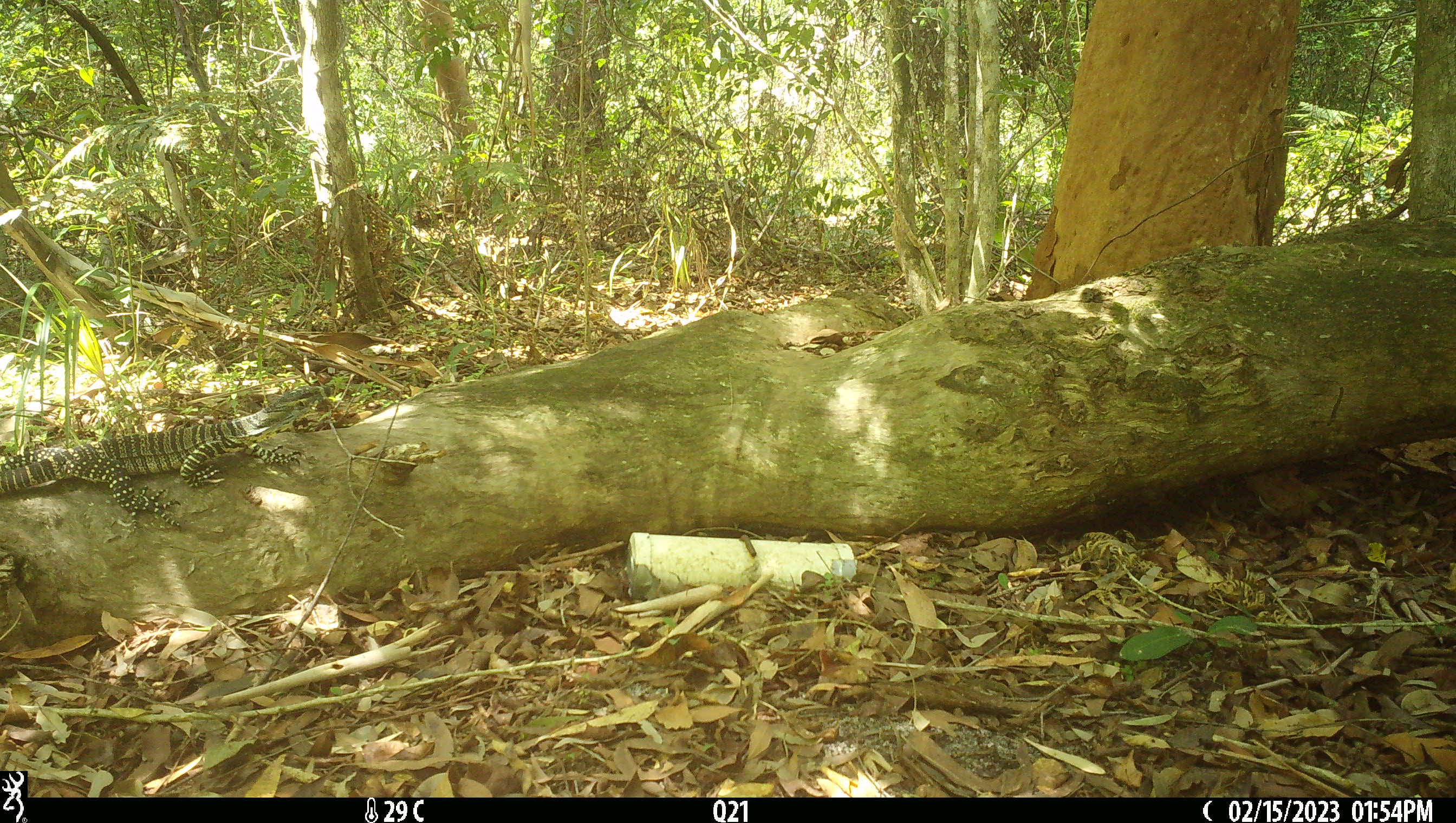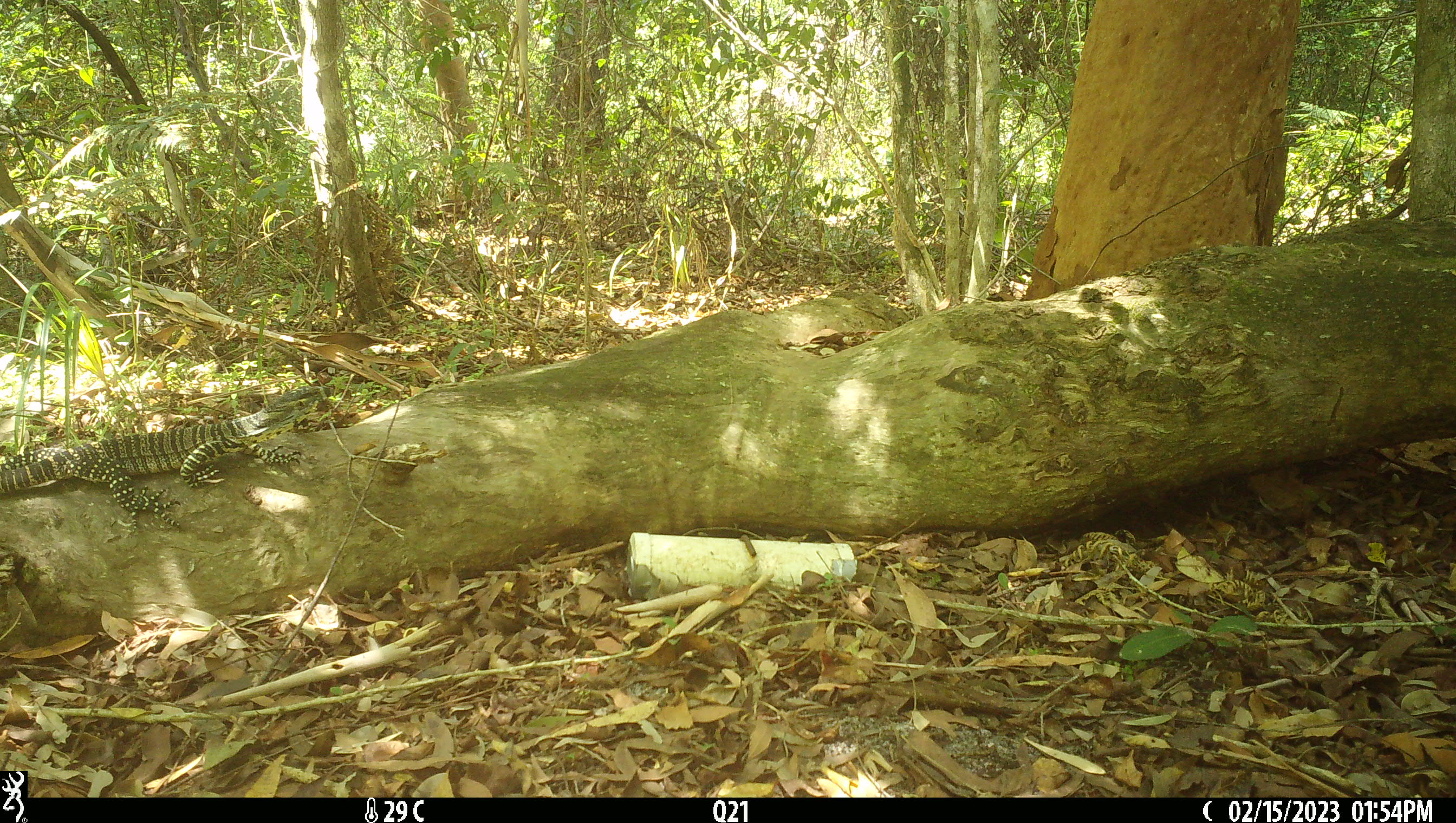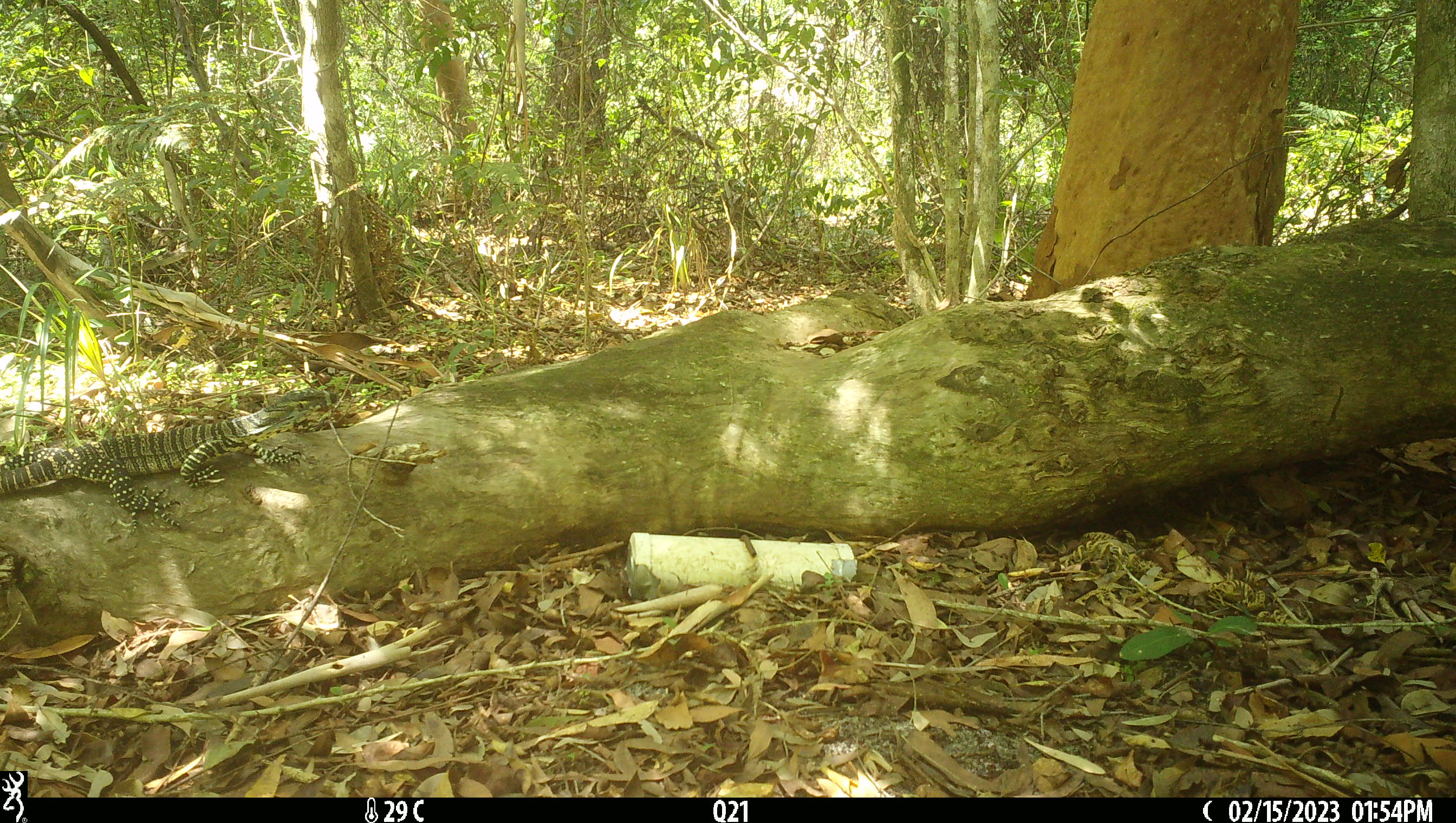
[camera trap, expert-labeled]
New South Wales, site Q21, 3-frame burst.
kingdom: Animalia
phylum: Chordata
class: Reptilia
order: Squamata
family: Varanidae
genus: Varanus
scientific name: Varanus varius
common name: lace monitor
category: goanna